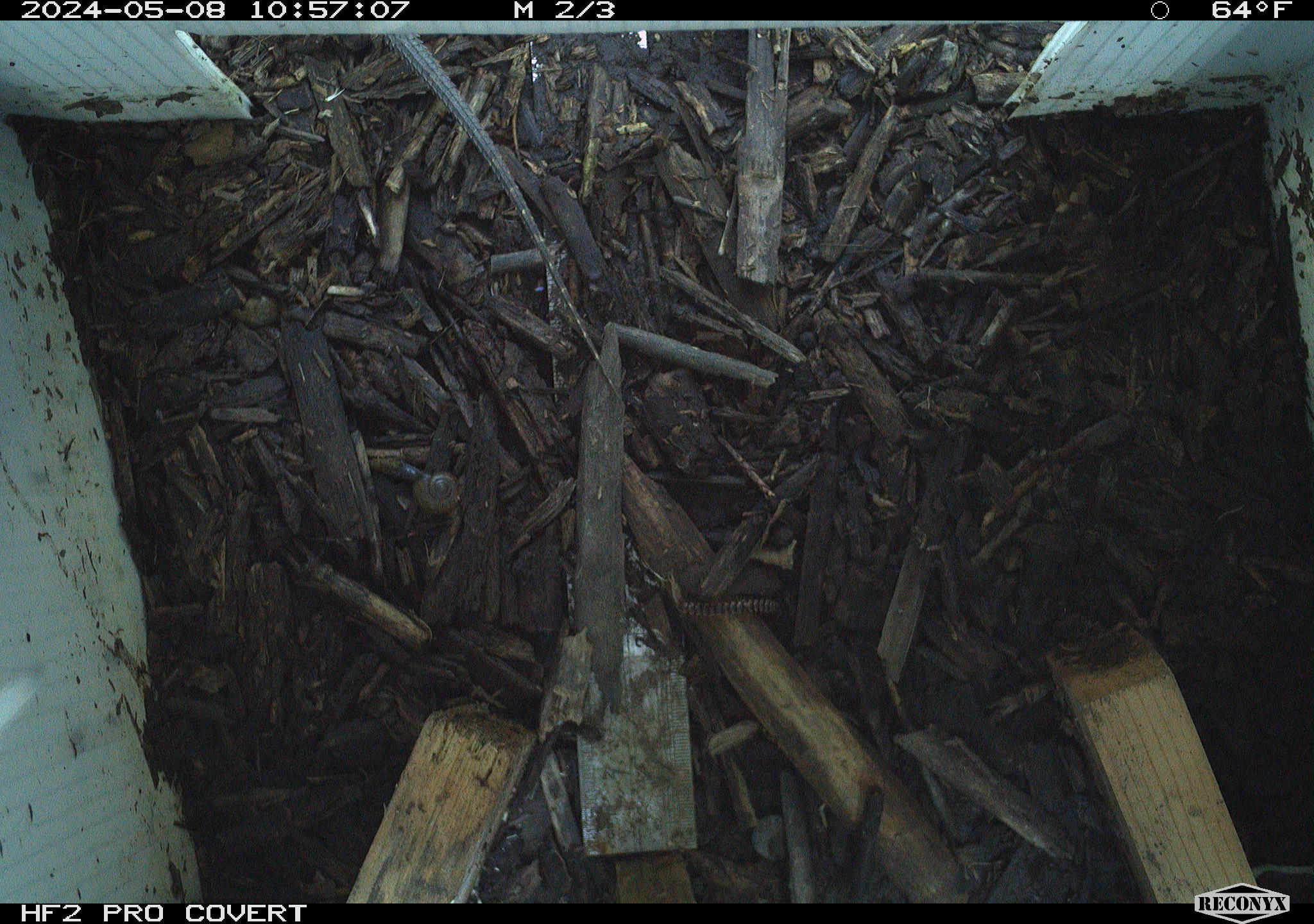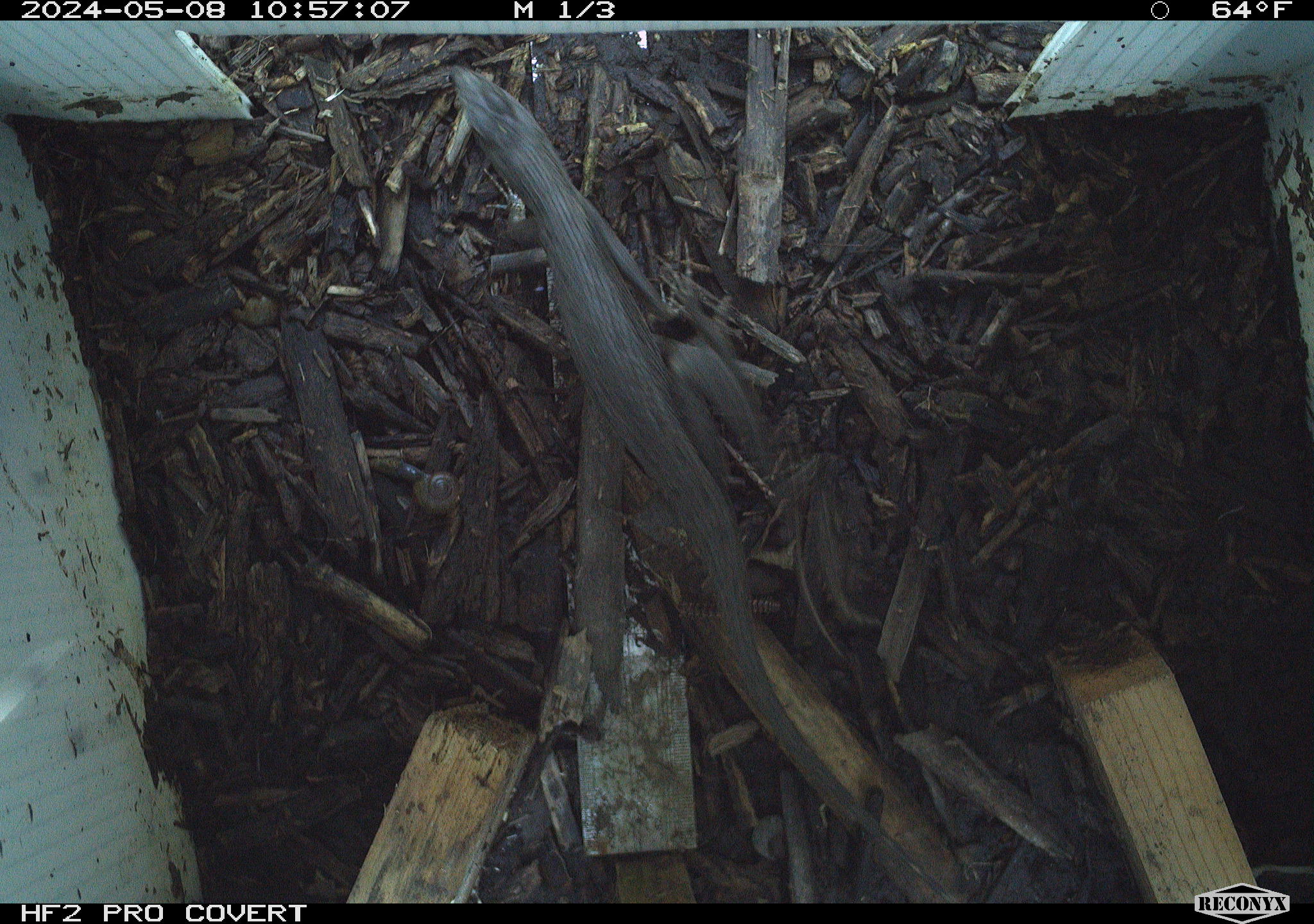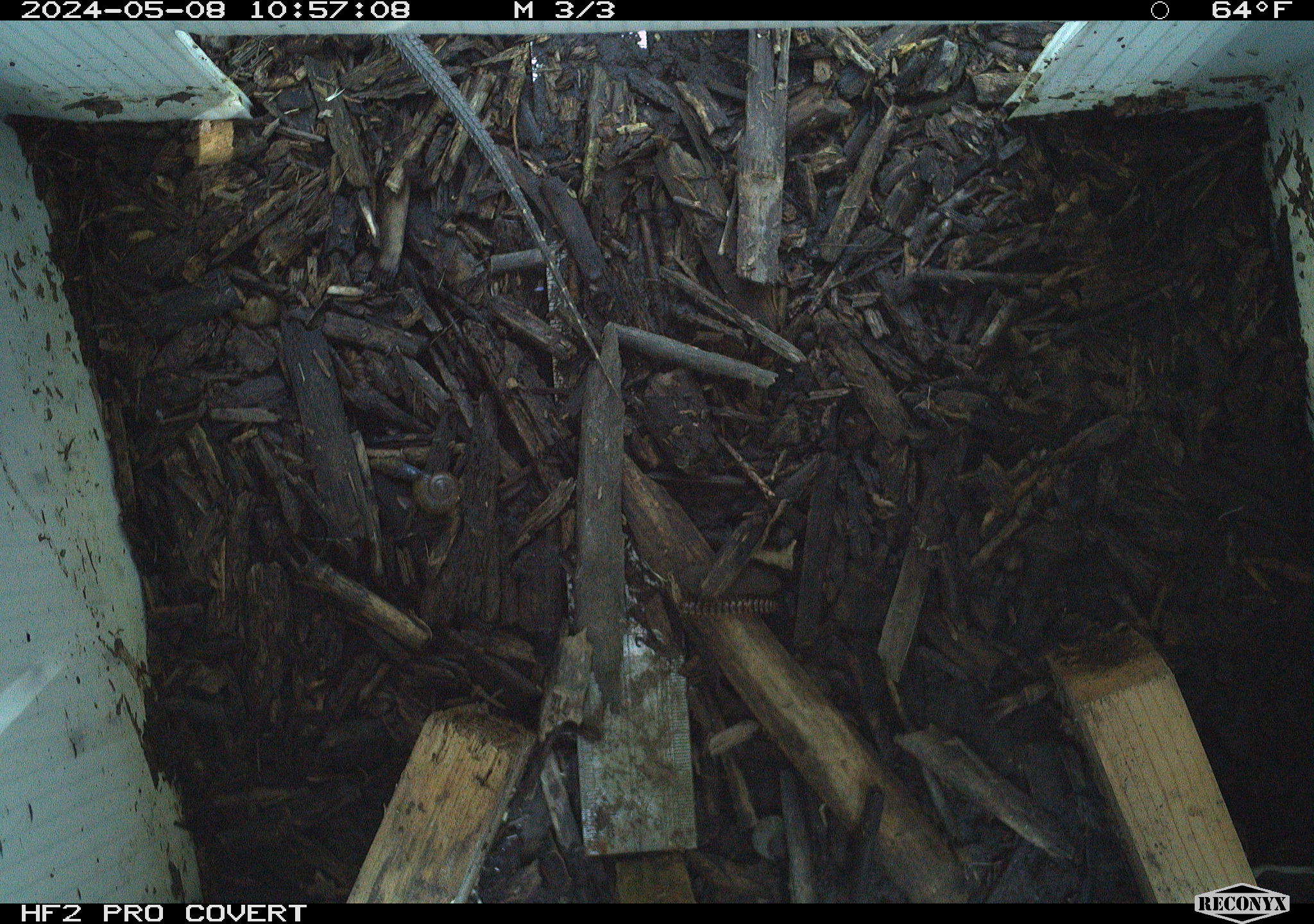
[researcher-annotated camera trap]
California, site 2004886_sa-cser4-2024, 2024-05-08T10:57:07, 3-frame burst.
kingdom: Animalia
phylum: Chordata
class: Reptilia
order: Squamata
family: Phrynosomatidae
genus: Sceloporus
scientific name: Sceloporus occidentalis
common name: western fence lizard